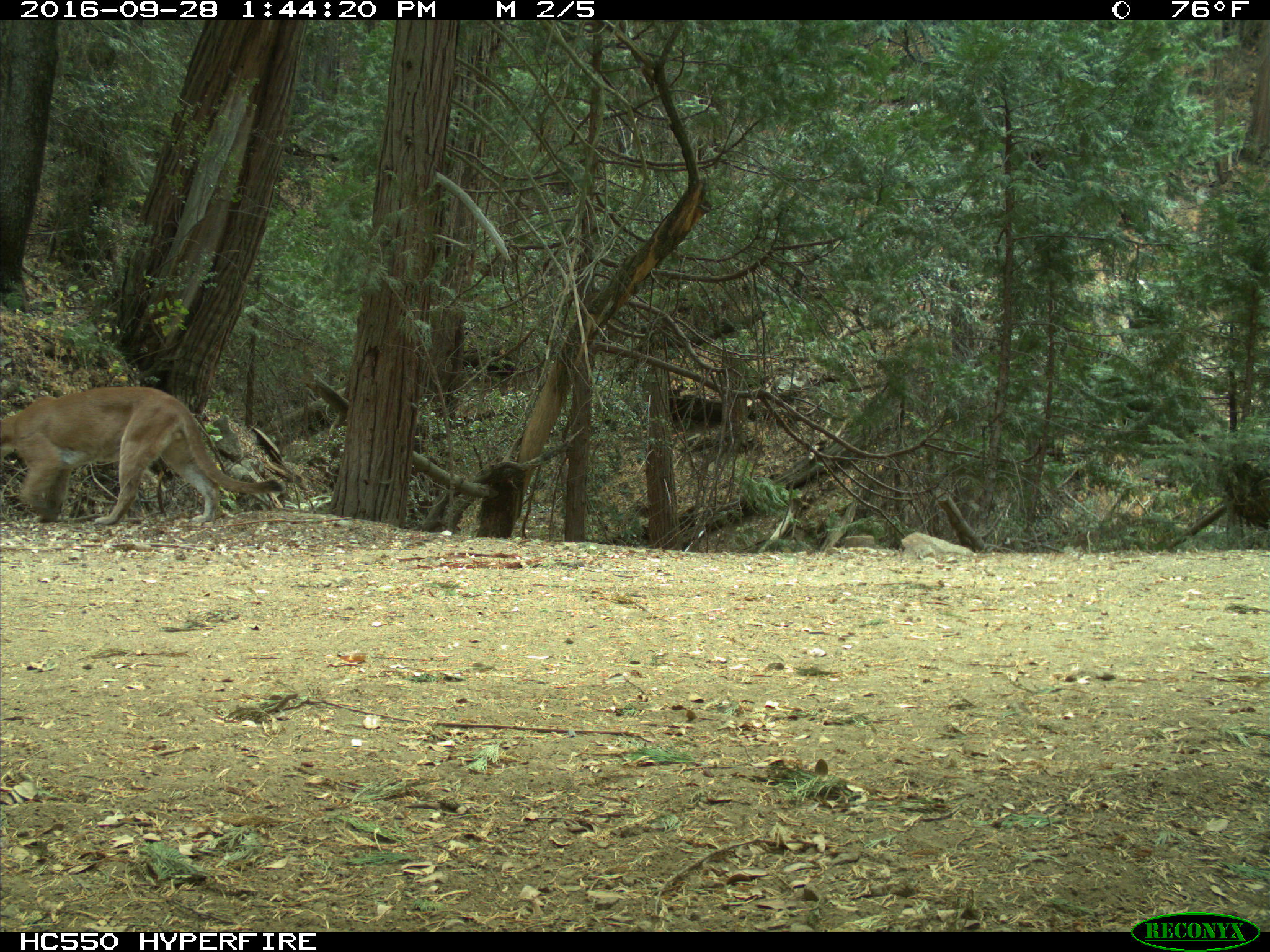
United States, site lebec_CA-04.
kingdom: Animalia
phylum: Chordata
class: Mammalia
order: Carnivora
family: Felidae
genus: Puma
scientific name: Puma concolor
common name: mountain lion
Puma concolor (mountain lion).